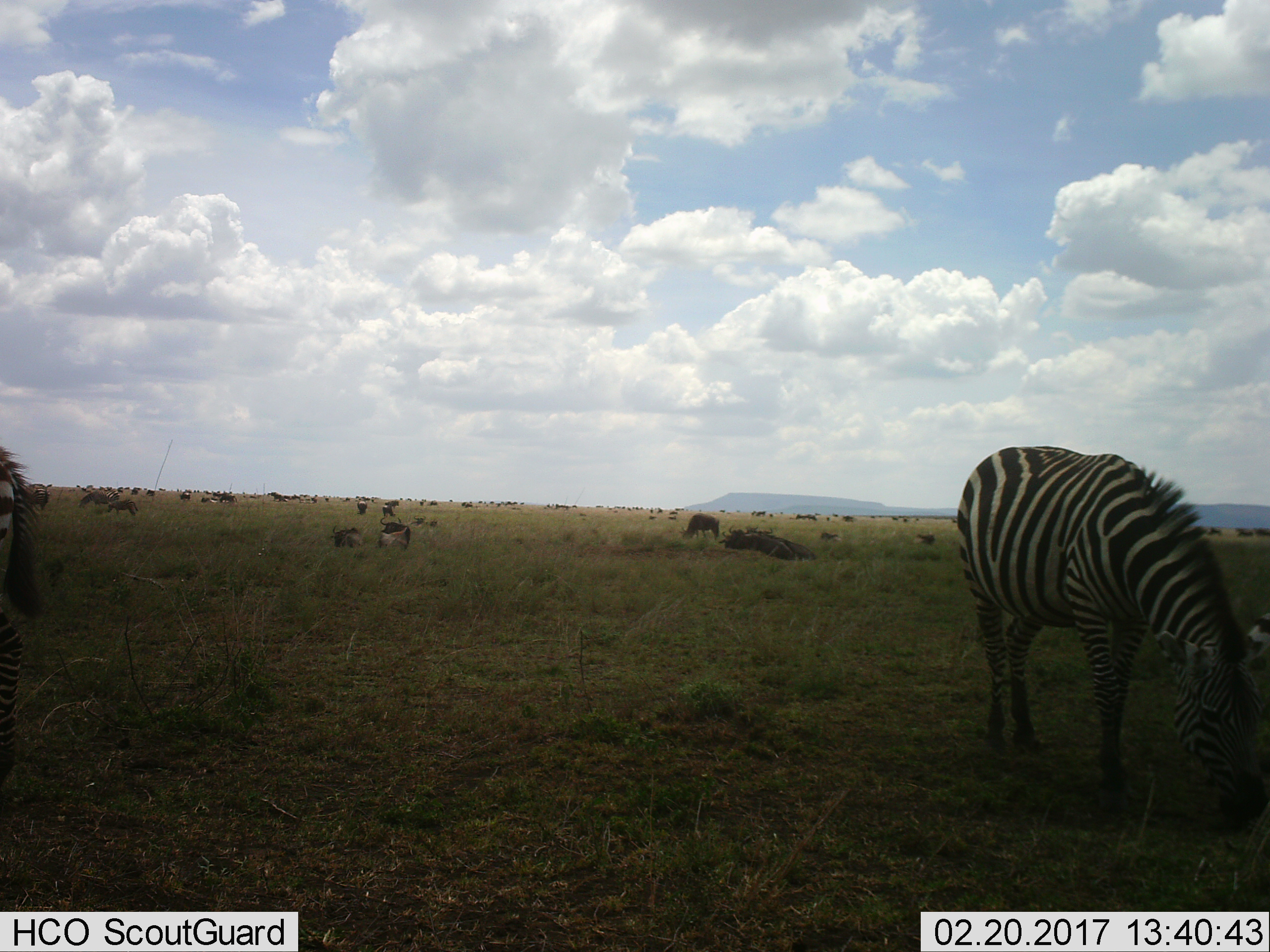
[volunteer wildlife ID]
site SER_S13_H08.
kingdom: Animalia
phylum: Chordata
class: Mammalia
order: Artiodactyla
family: Bovidae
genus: Connochaetes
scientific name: Connochaetes taurinus taurinus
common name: blue wildebeest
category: wildebeestblue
Wildebeestblue (blue wildebeest) (Connochaetes taurinus taurinus), count 51+. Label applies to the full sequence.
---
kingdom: Animalia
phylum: Chordata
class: Mammalia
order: Perissodactyla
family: Equidae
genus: Equus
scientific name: Equus quagga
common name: plains zebra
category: zebraplains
Zebraplains (plains zebra) (Equus quagga), count 2. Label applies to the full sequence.